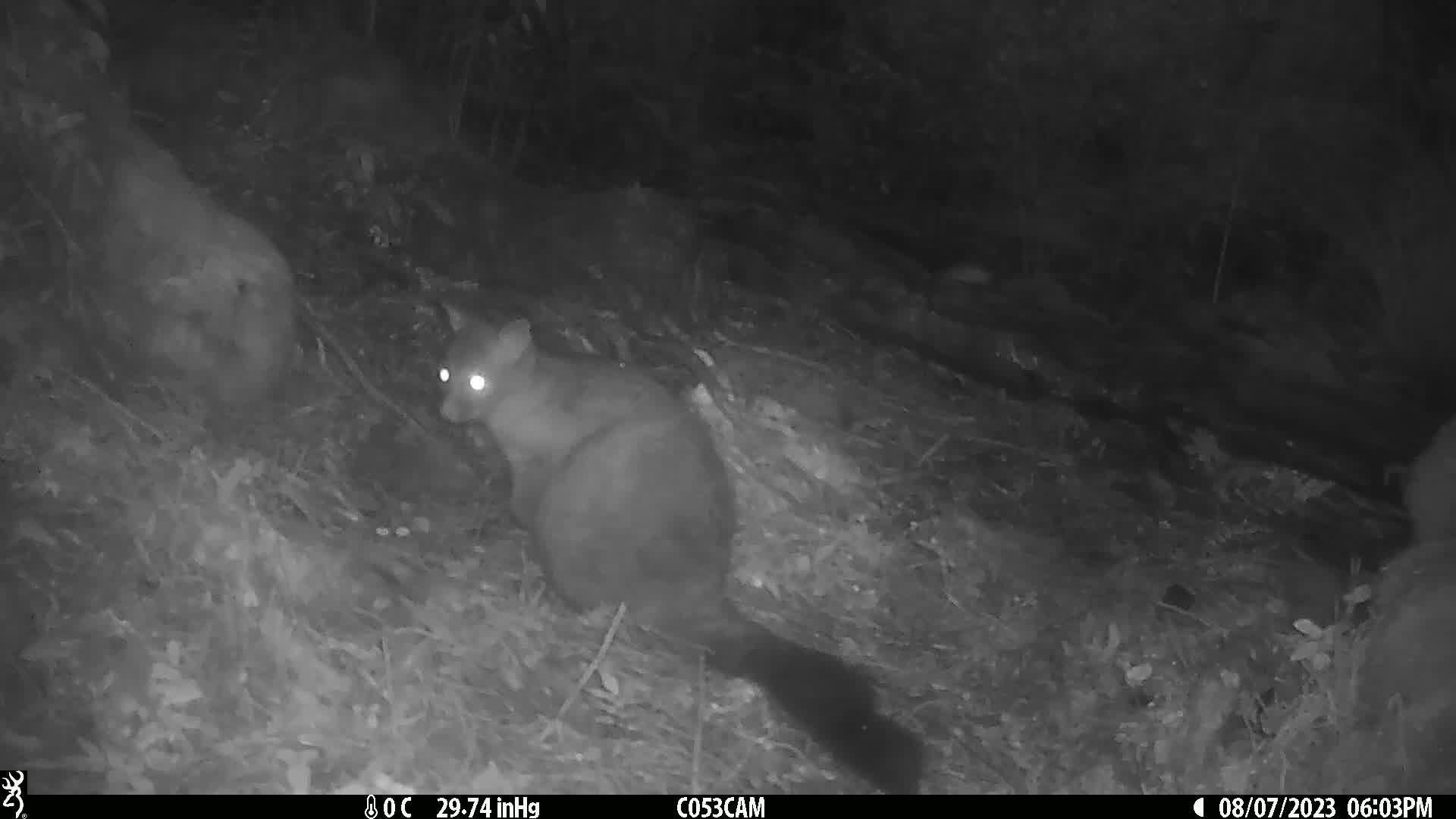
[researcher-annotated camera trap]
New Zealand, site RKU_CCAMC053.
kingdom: Animalia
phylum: Chordata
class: Mammalia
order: Diprotodontia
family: Phalangeridae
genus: Trichosurus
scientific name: Trichosurus vulpecula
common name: common brushtail possum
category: possum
Possum (common brushtail possum) (Trichosurus vulpecula).